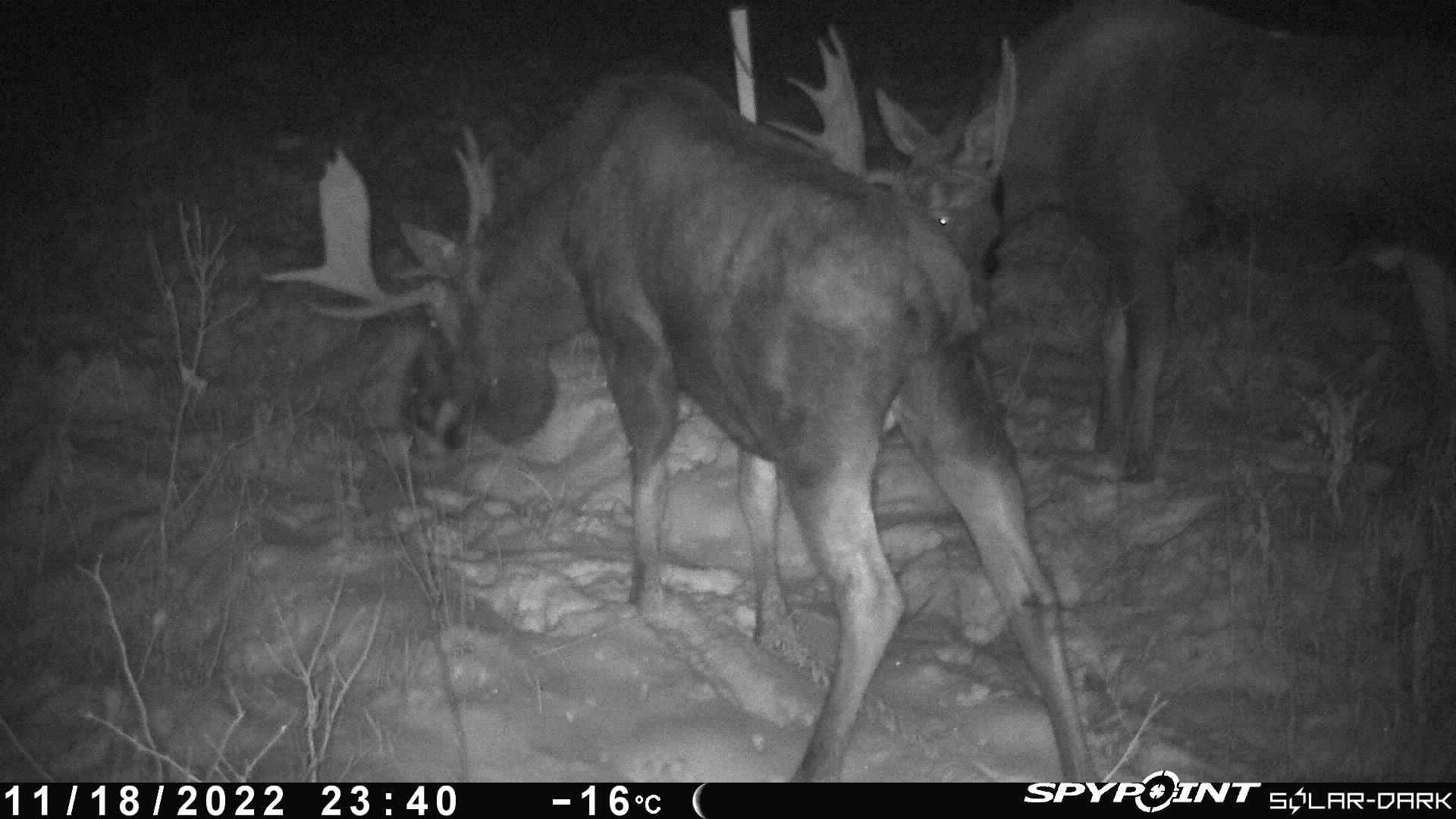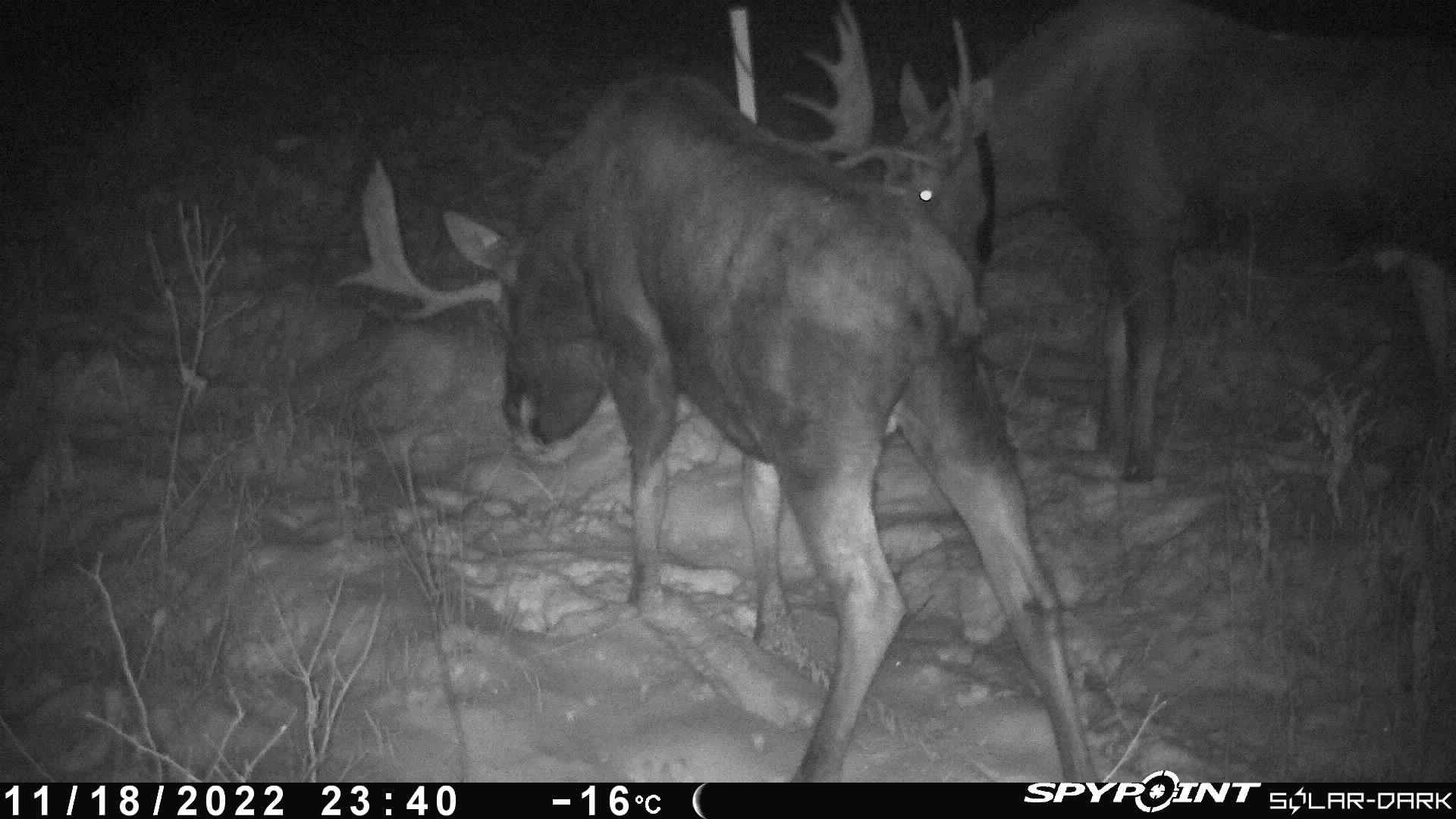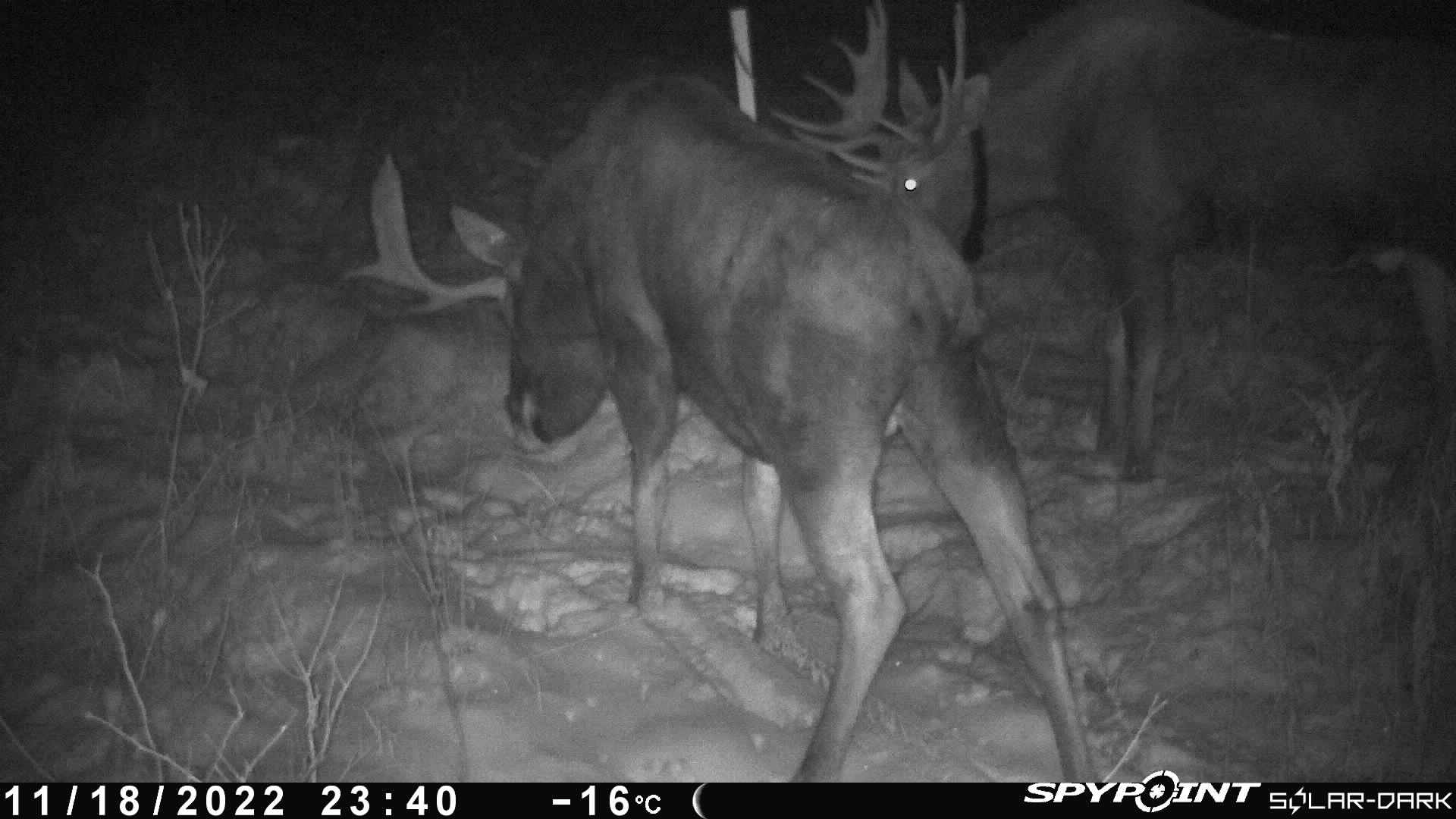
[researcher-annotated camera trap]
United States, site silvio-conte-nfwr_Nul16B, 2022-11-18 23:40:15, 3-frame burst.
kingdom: Animalia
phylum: Chordata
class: Mammalia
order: Artiodactyla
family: Cervidae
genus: Alces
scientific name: Alces alces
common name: moose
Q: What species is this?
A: Moose (Alces alces).